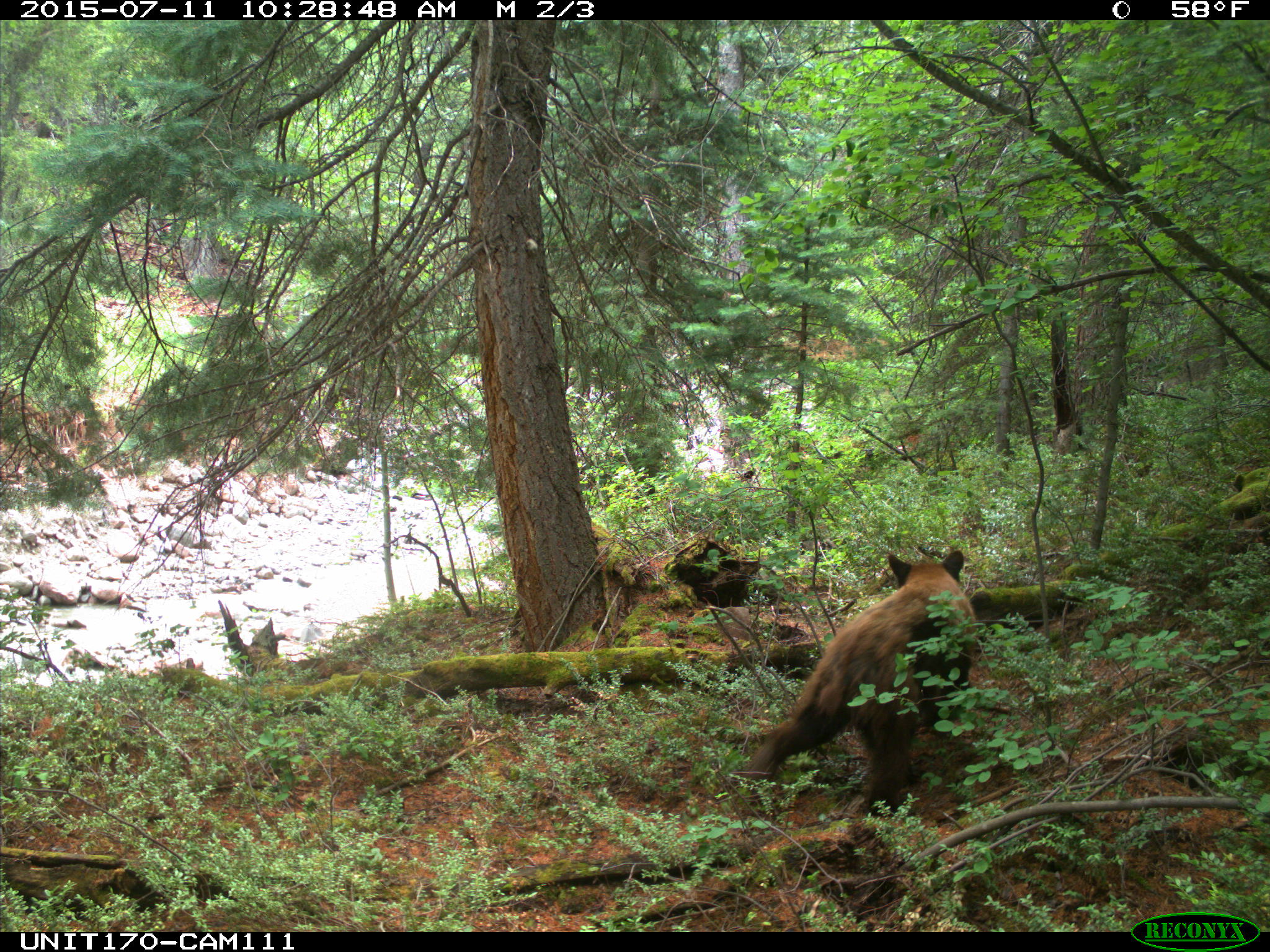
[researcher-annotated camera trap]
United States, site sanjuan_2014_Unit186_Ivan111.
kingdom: Animalia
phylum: Chordata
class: Mammalia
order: Carnivora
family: Ursidae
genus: Ursus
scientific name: Ursus americanus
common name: american black bear